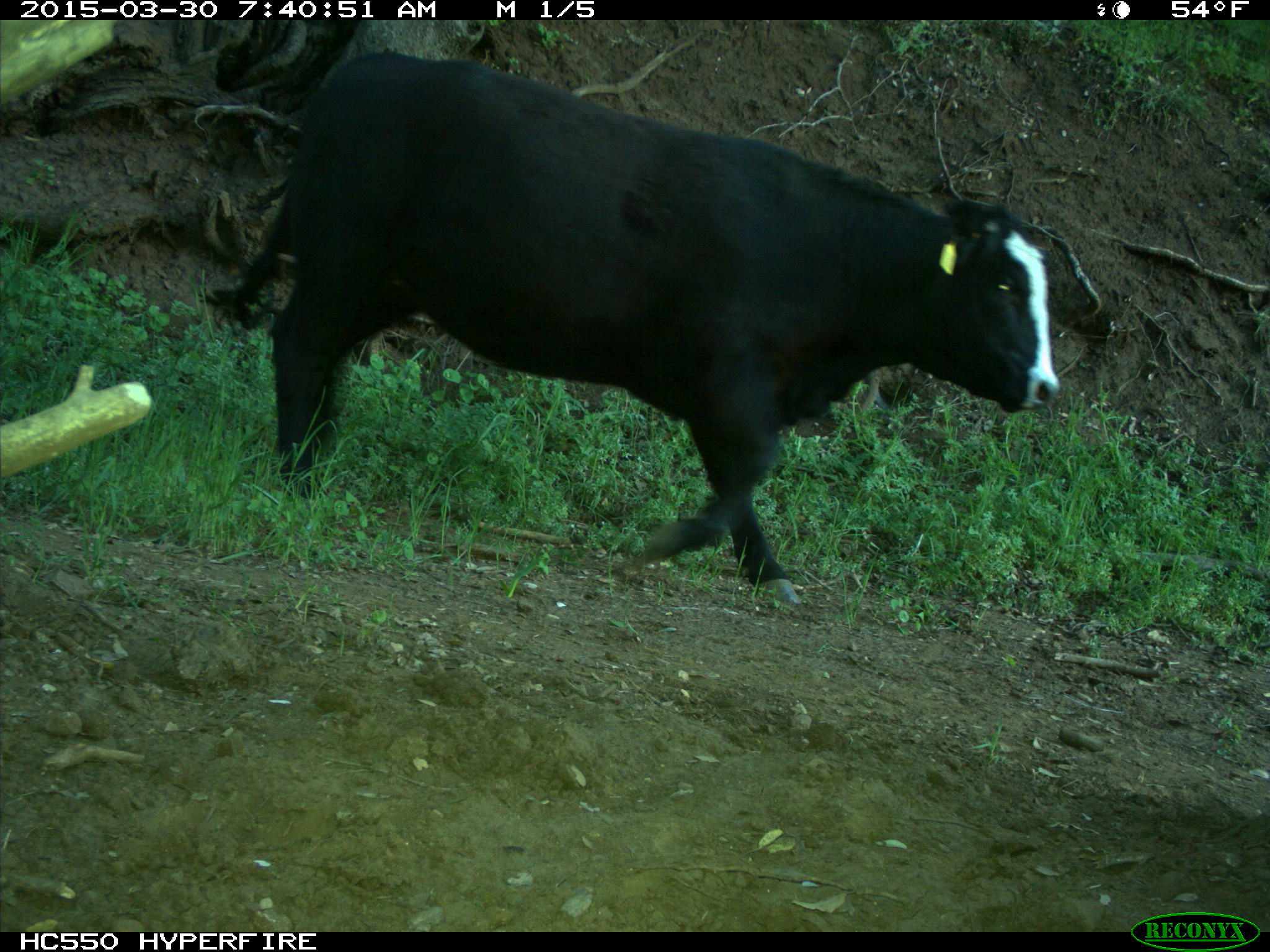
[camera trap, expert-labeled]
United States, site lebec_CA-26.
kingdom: Animalia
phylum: Chordata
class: Mammalia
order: Artiodactyla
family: Bovidae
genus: Bos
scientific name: Bos taurus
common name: domestic cow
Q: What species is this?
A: Bos taurus (domestic cow).